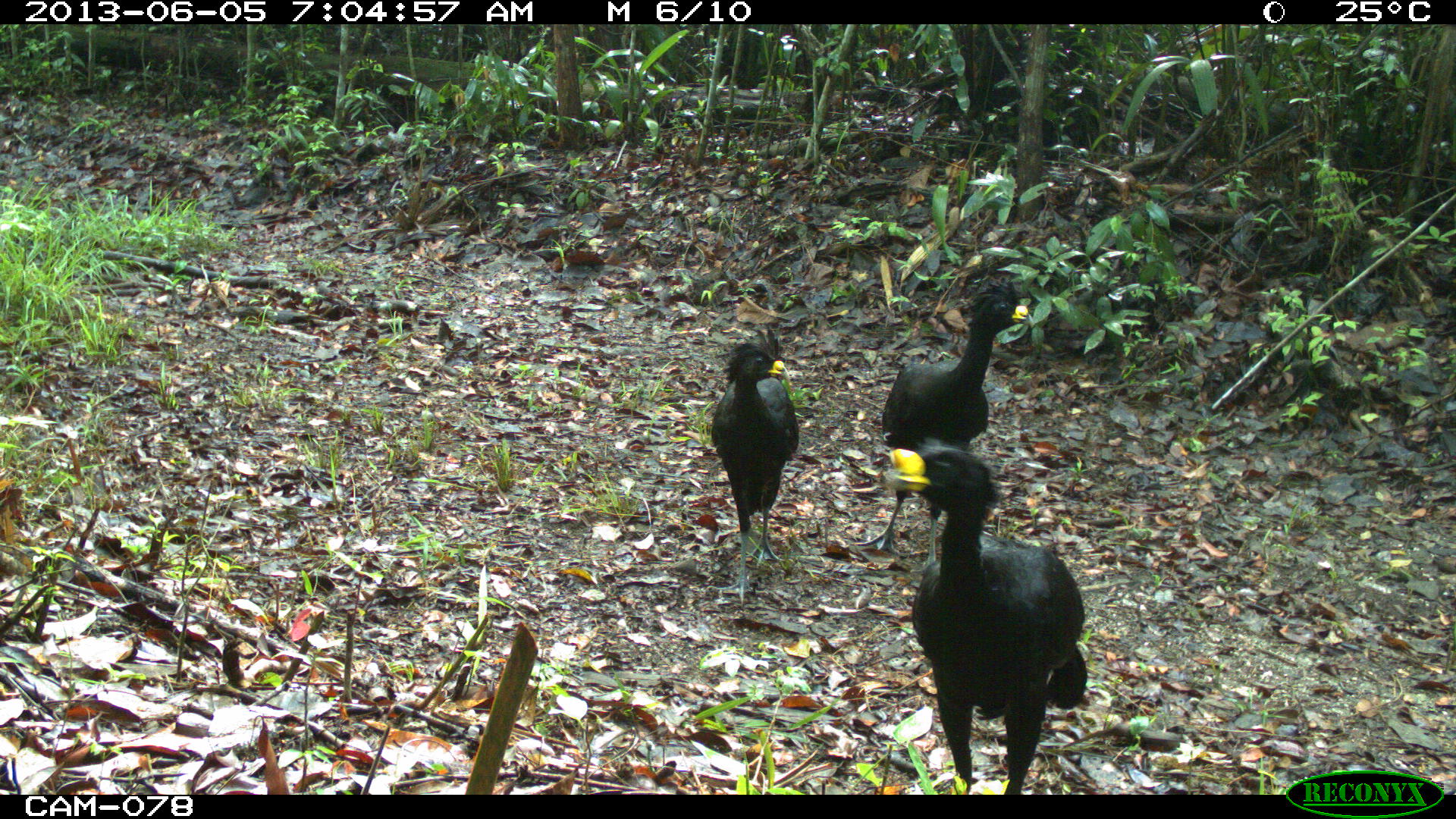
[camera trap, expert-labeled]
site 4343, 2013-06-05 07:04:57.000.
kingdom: Animalia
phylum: Chordata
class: Aves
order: Galliformes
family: Cracidae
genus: Crax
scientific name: Crax rubra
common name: great curassow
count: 3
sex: male